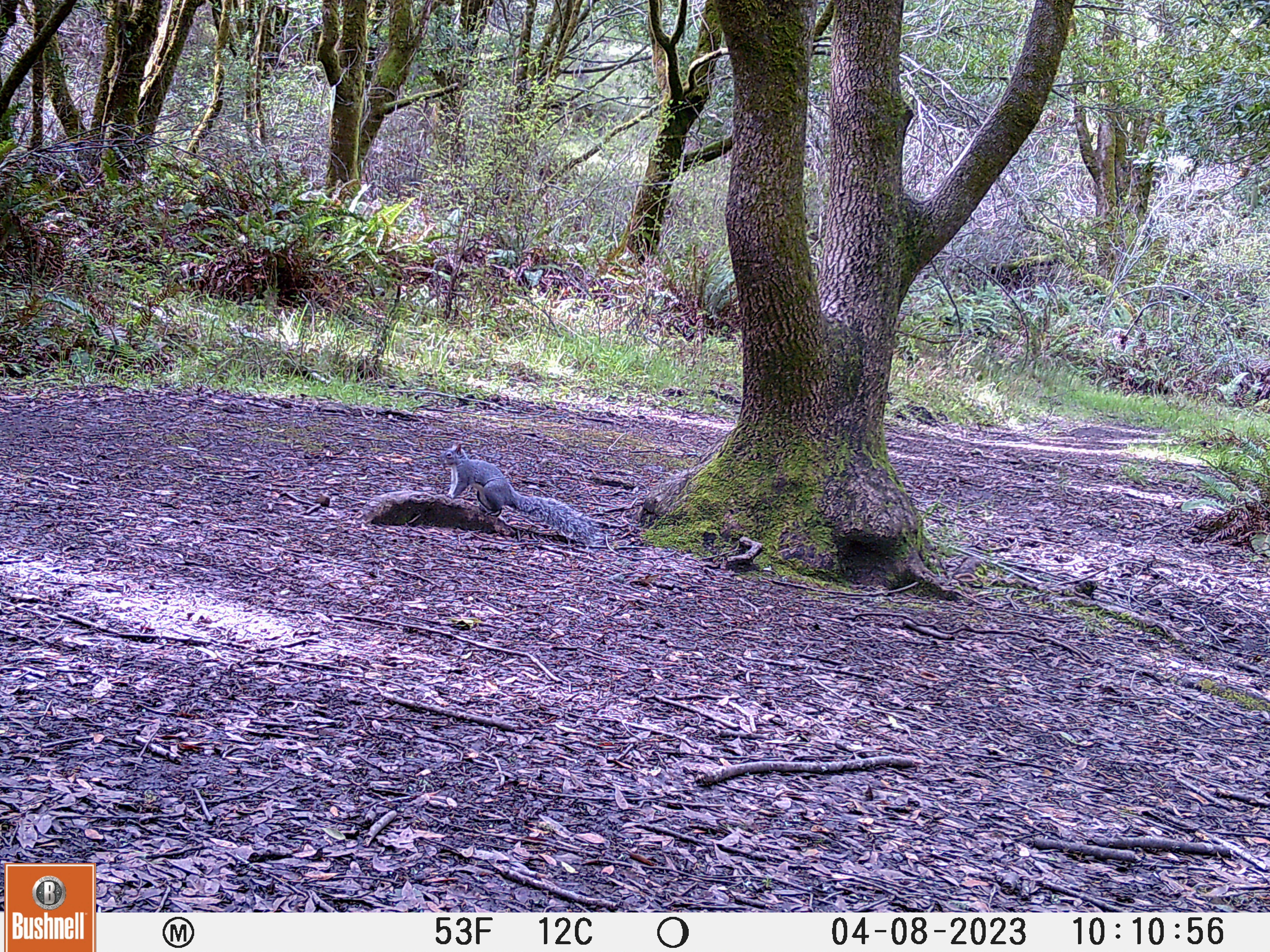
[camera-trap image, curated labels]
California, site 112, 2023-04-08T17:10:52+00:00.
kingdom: Animalia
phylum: Chordata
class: Mammalia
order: Rodentia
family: Sciuridae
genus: Sciurus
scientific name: Sciurus griseus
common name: western gray squirrel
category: western grey squirrel